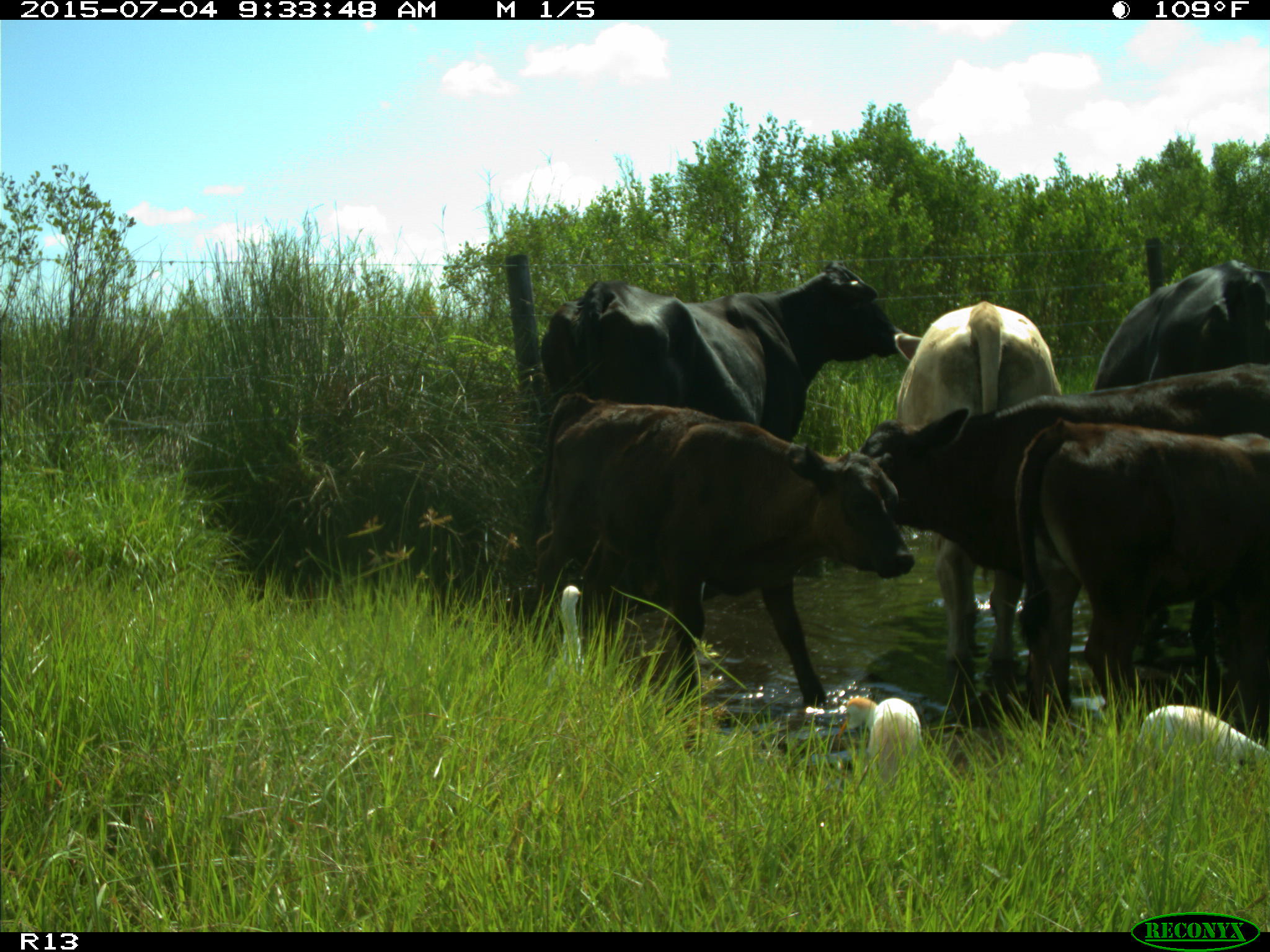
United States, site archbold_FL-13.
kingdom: Animalia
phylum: Chordata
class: Mammalia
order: Artiodactyla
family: Bovidae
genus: Bos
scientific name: Bos taurus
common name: domestic cow